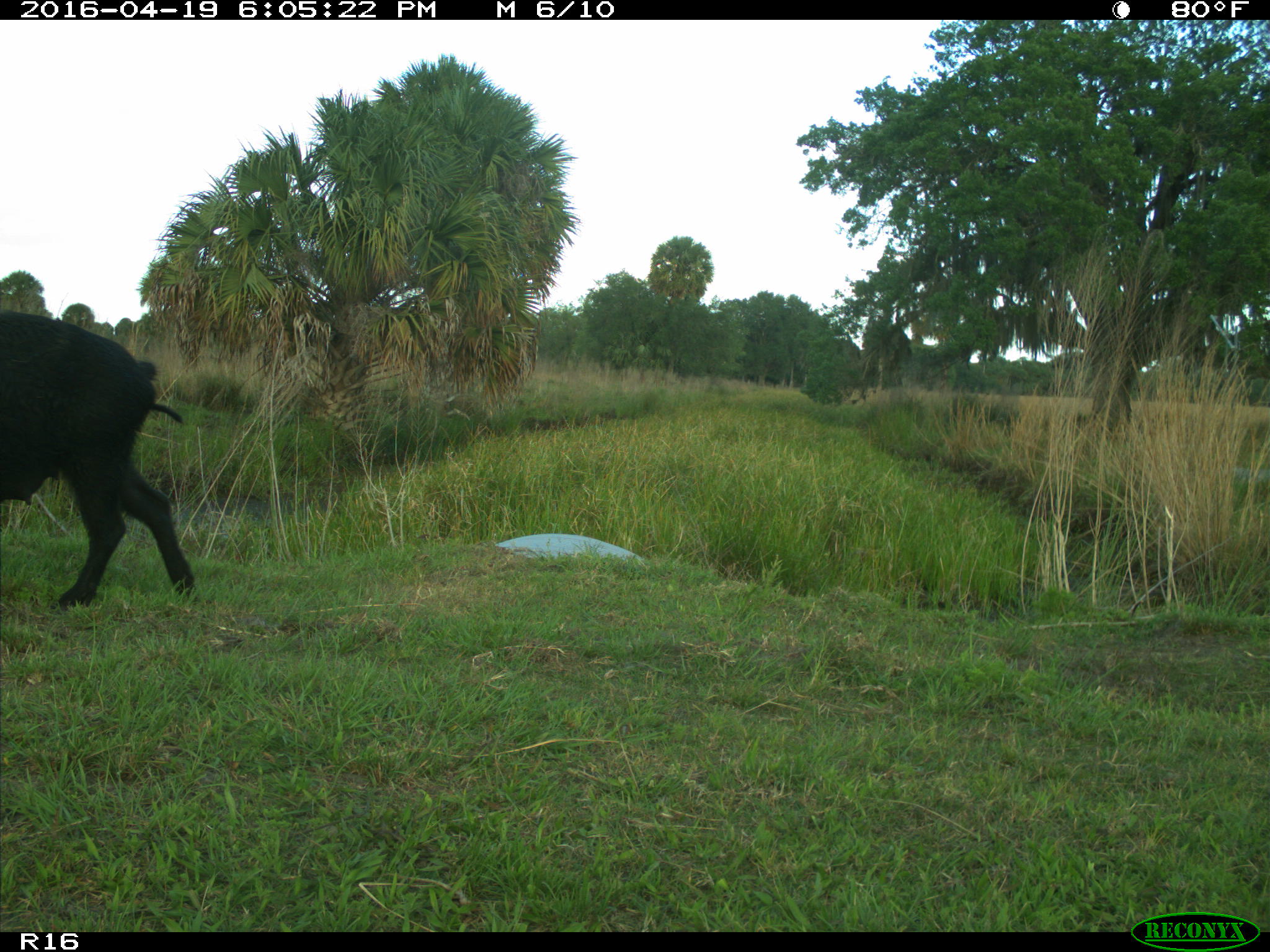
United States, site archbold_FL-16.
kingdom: Animalia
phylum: Chordata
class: Mammalia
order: Artiodactyla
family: Suidae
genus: Sus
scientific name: Sus scrofa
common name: wild boar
Sus scrofa (wild boar).